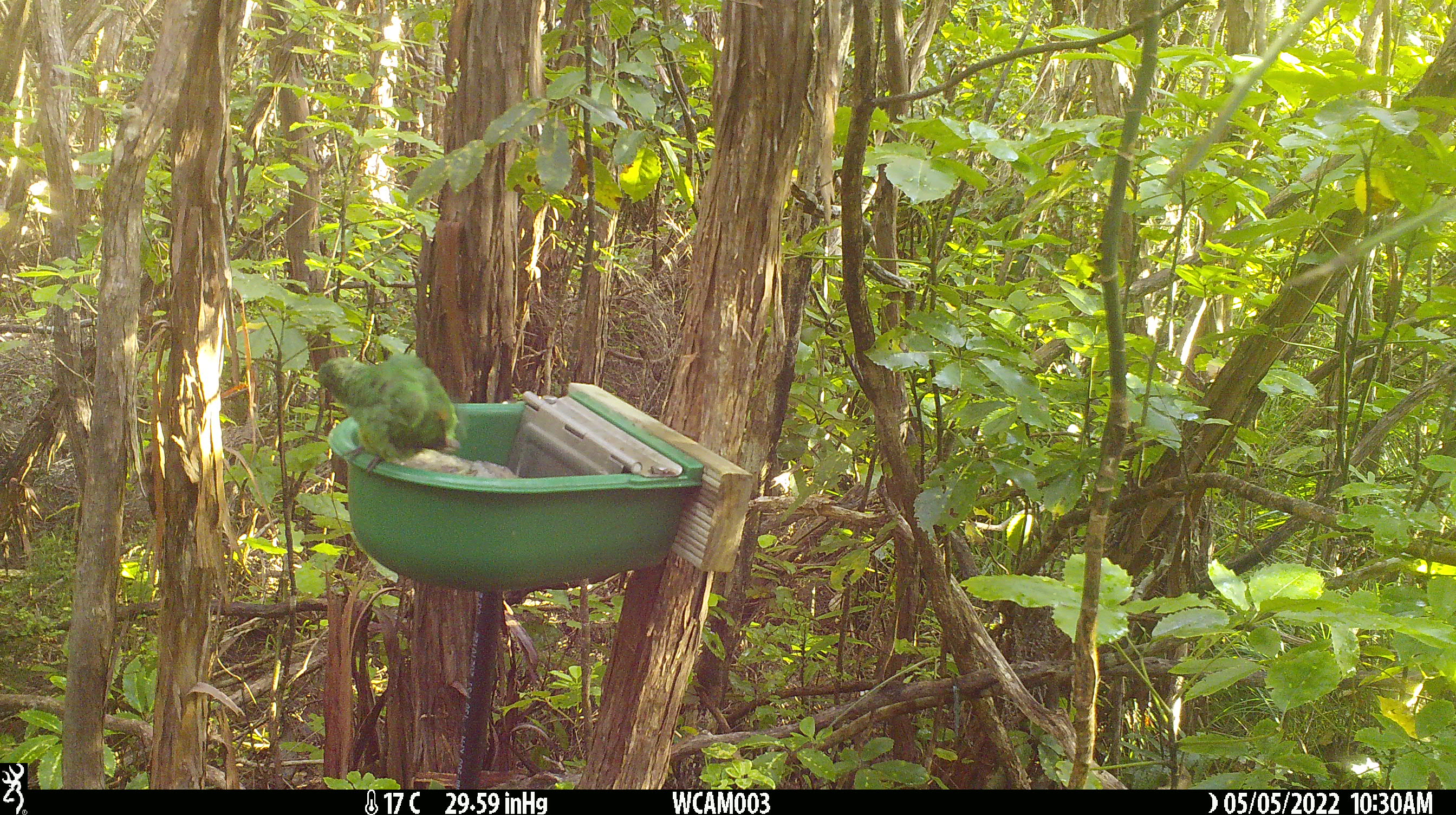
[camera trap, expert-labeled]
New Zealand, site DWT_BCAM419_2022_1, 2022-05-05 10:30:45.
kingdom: Animalia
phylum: Chordata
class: Aves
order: Psittaciformes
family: Psittaculidae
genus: Cyanoramphus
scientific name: Cyanoramphus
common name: parakeet